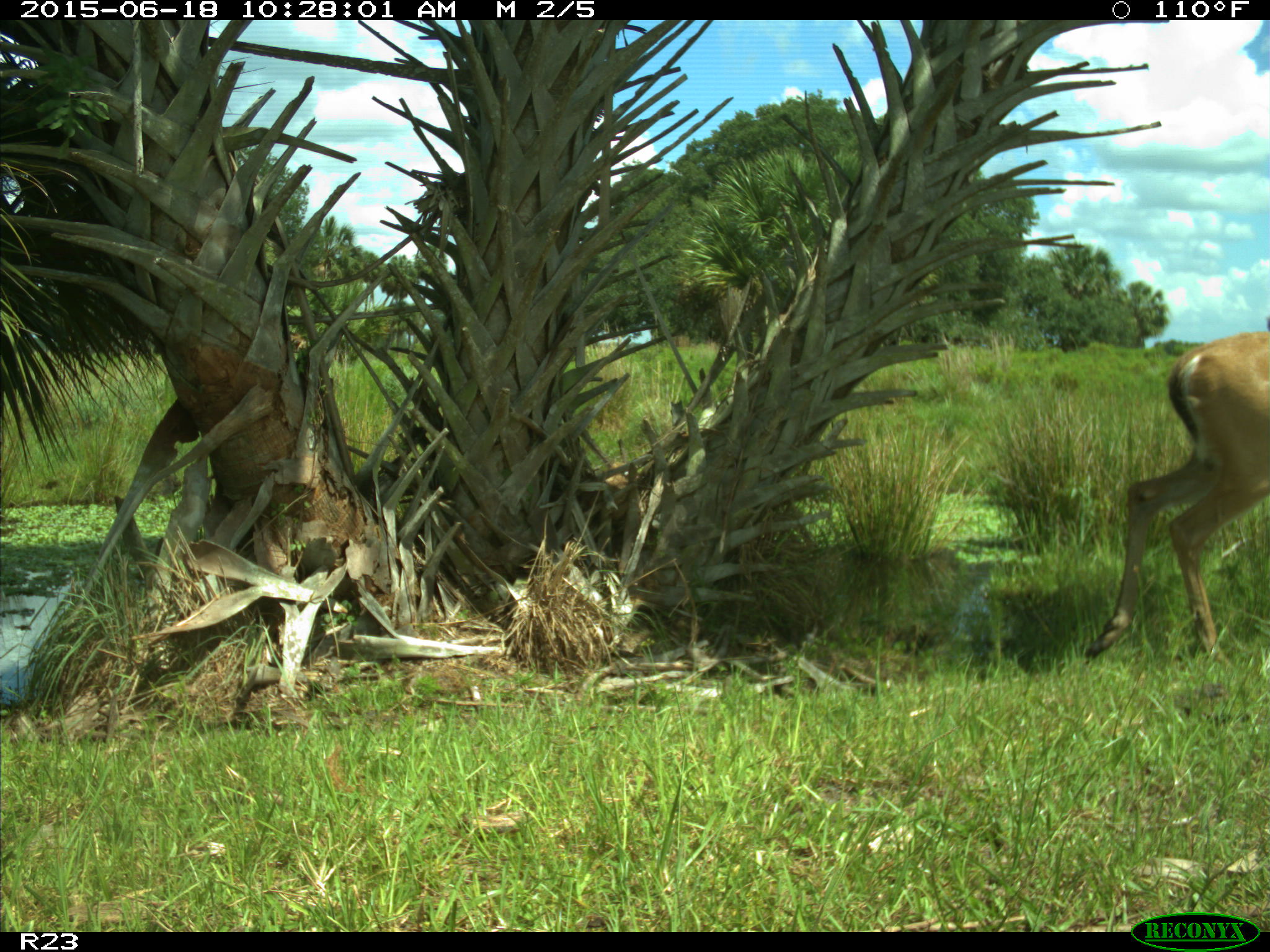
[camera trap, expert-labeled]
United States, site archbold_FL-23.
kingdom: Animalia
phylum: Chordata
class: Mammalia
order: Artiodactyla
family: Bovidae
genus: Bos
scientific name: Bos taurus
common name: domestic cow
Bos taurus (domestic cow).